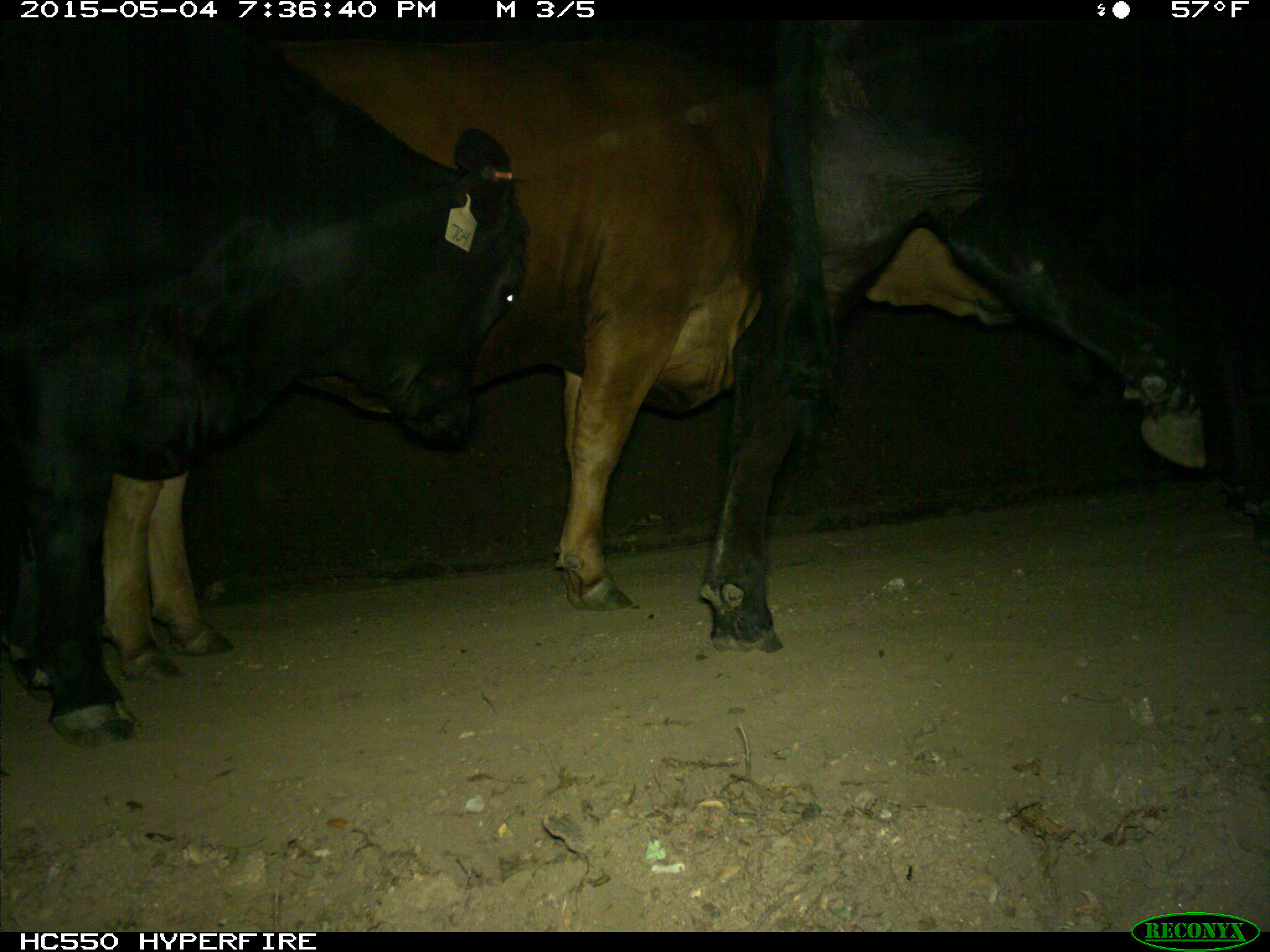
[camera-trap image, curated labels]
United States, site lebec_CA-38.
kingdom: Animalia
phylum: Chordata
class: Mammalia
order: Artiodactyla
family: Bovidae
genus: Bos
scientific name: Bos taurus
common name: domestic cow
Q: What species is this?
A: Bos taurus (domestic cow).